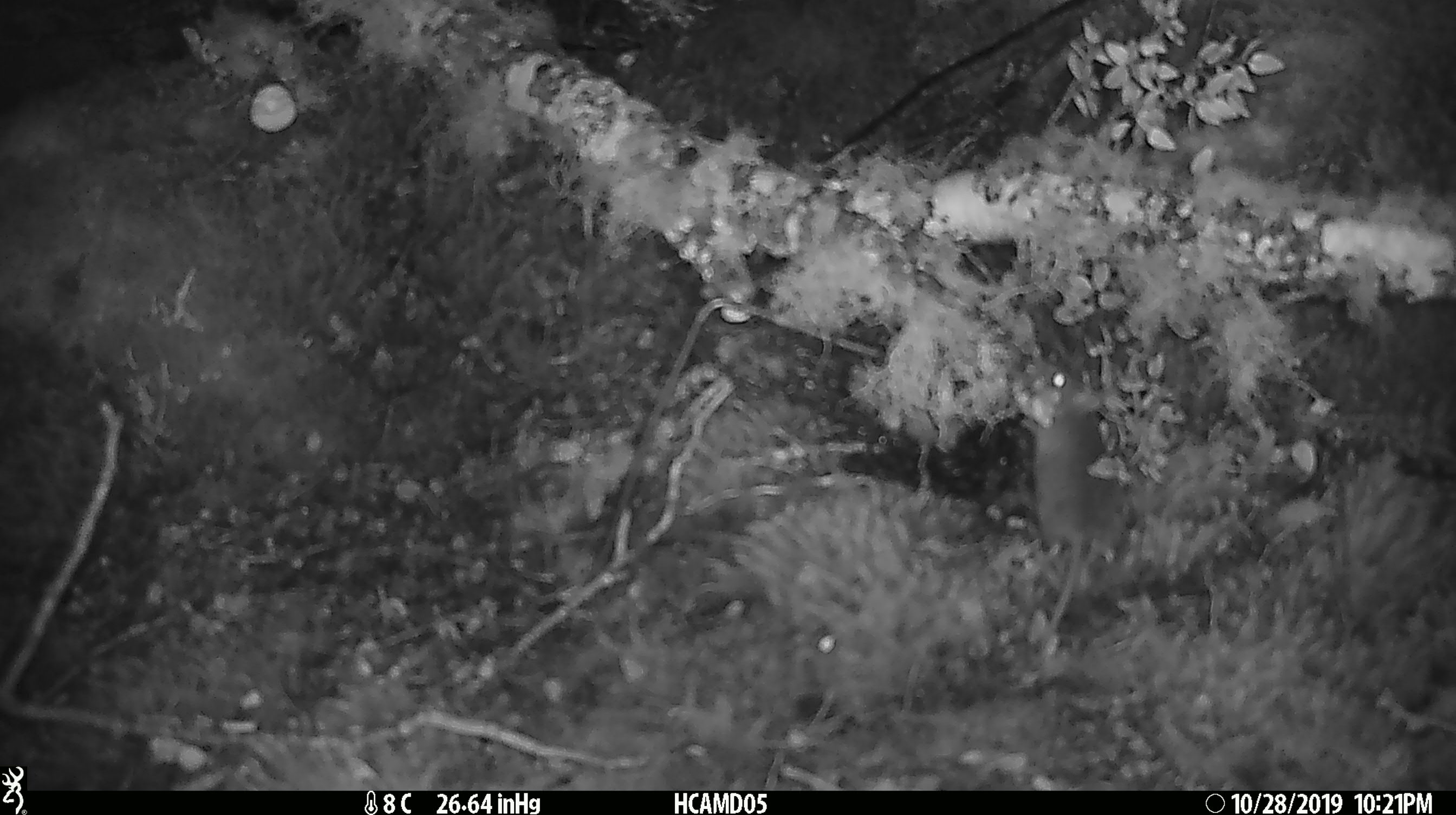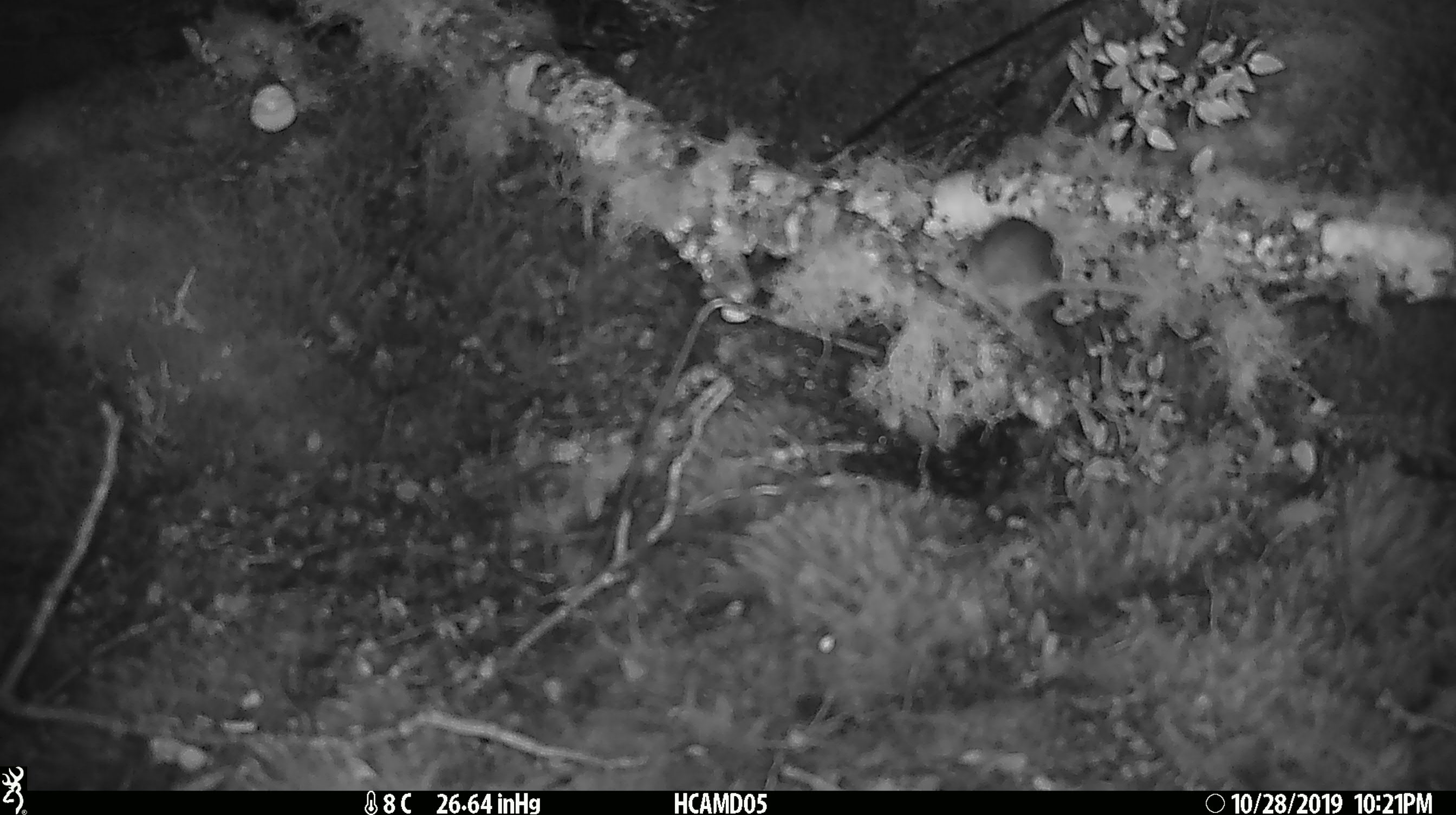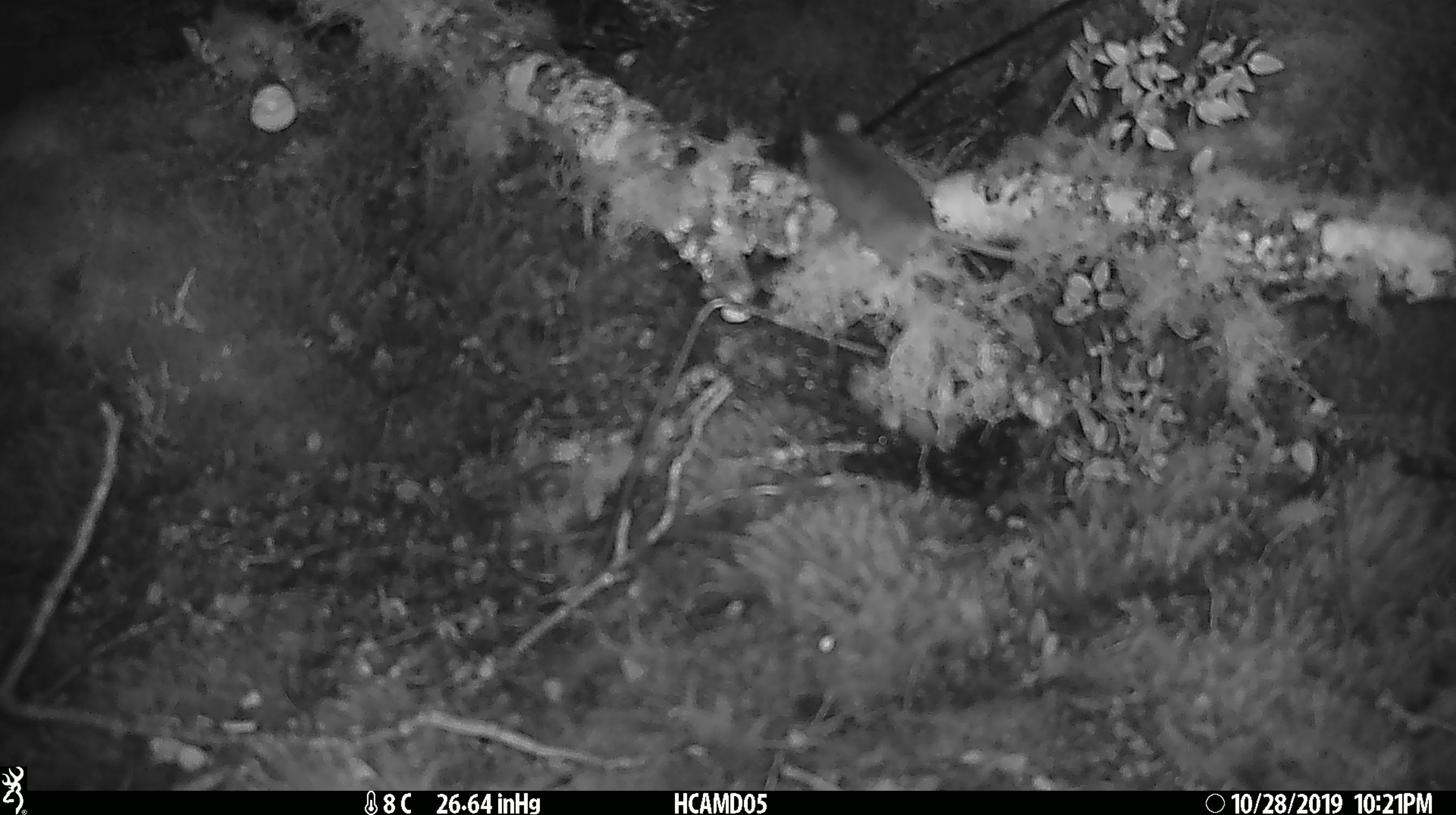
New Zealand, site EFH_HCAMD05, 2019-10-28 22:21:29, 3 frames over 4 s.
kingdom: Animalia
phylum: Chordata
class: Mammalia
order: Rodentia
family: Muridae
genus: Mus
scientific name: Mus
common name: mouse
Mouse (Mus).